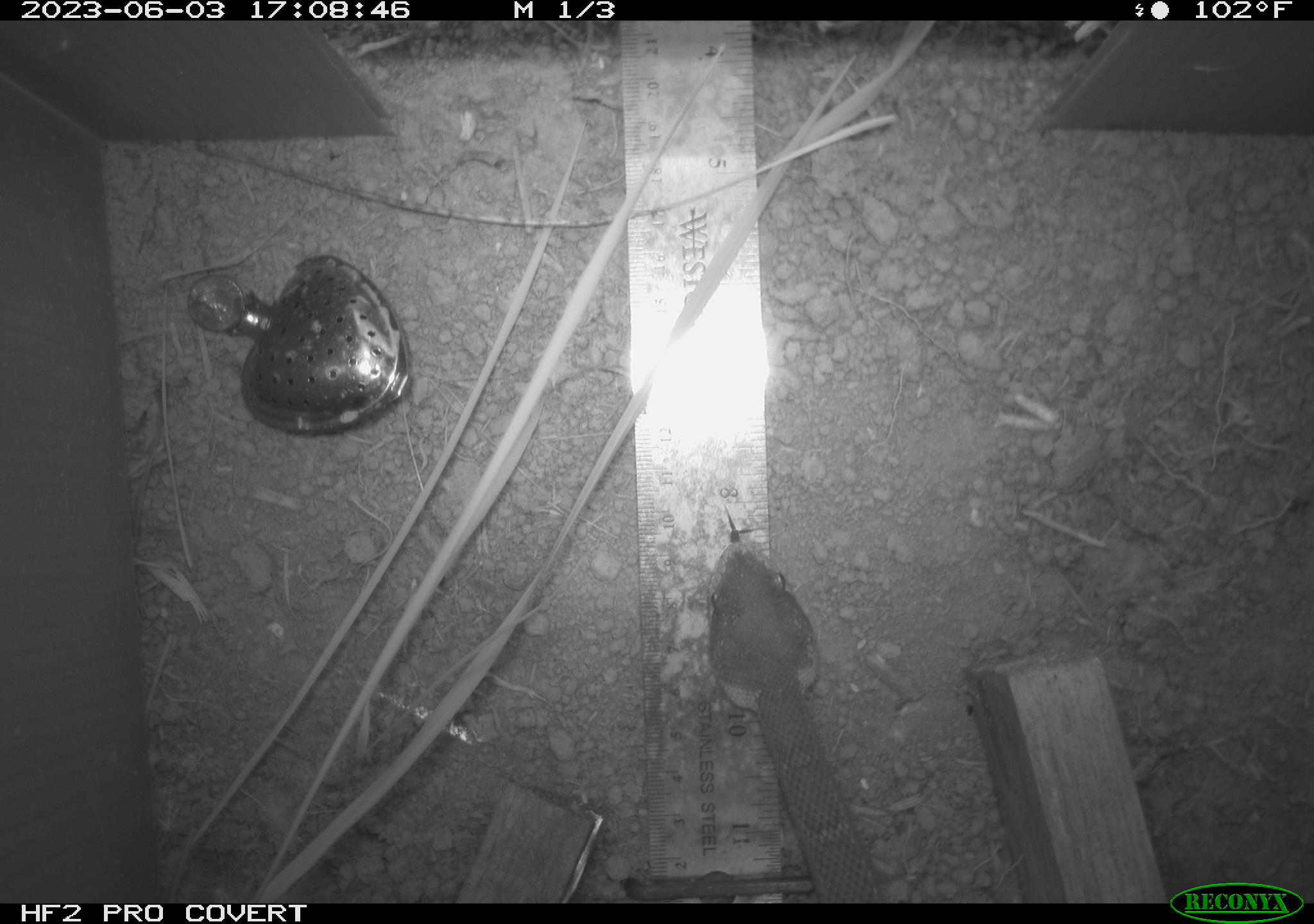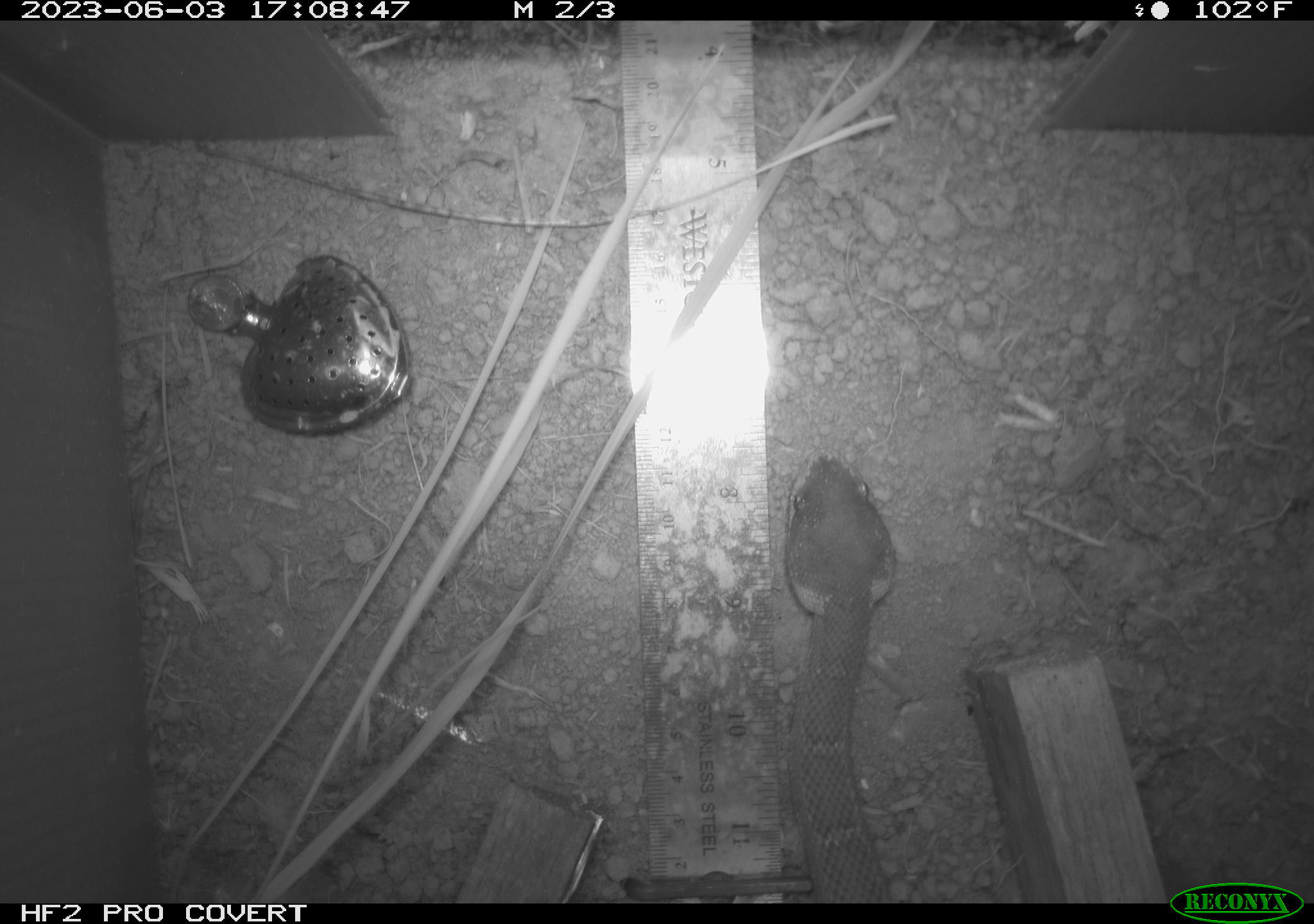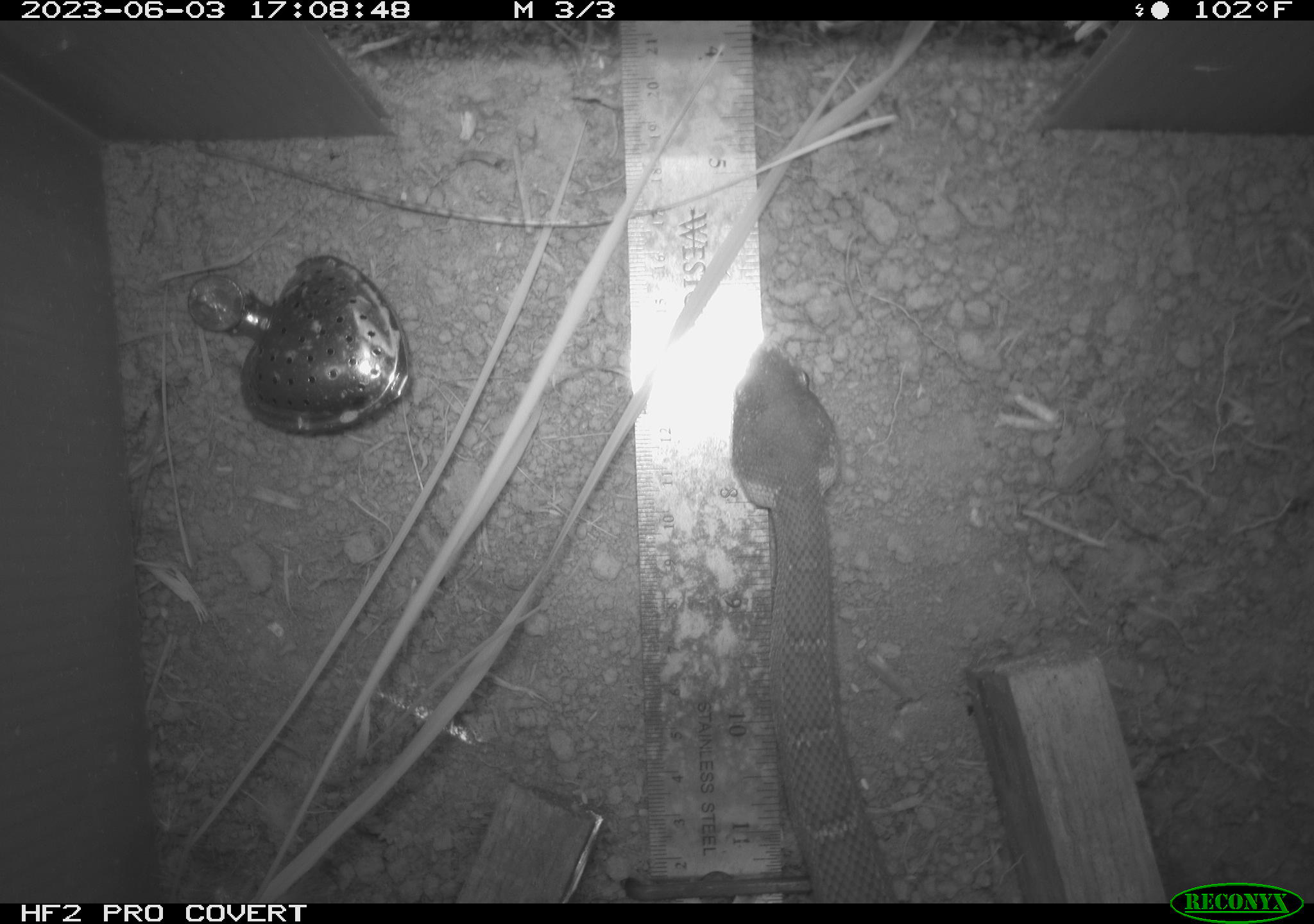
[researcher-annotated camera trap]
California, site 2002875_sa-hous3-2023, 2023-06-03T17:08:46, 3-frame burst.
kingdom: Animalia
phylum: Chordata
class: Reptilia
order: Squamata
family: Viperidae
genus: Crotalus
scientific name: Crotalus oreganus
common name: western rattlesnake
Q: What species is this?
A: Western rattlesnake (Crotalus oreganus).